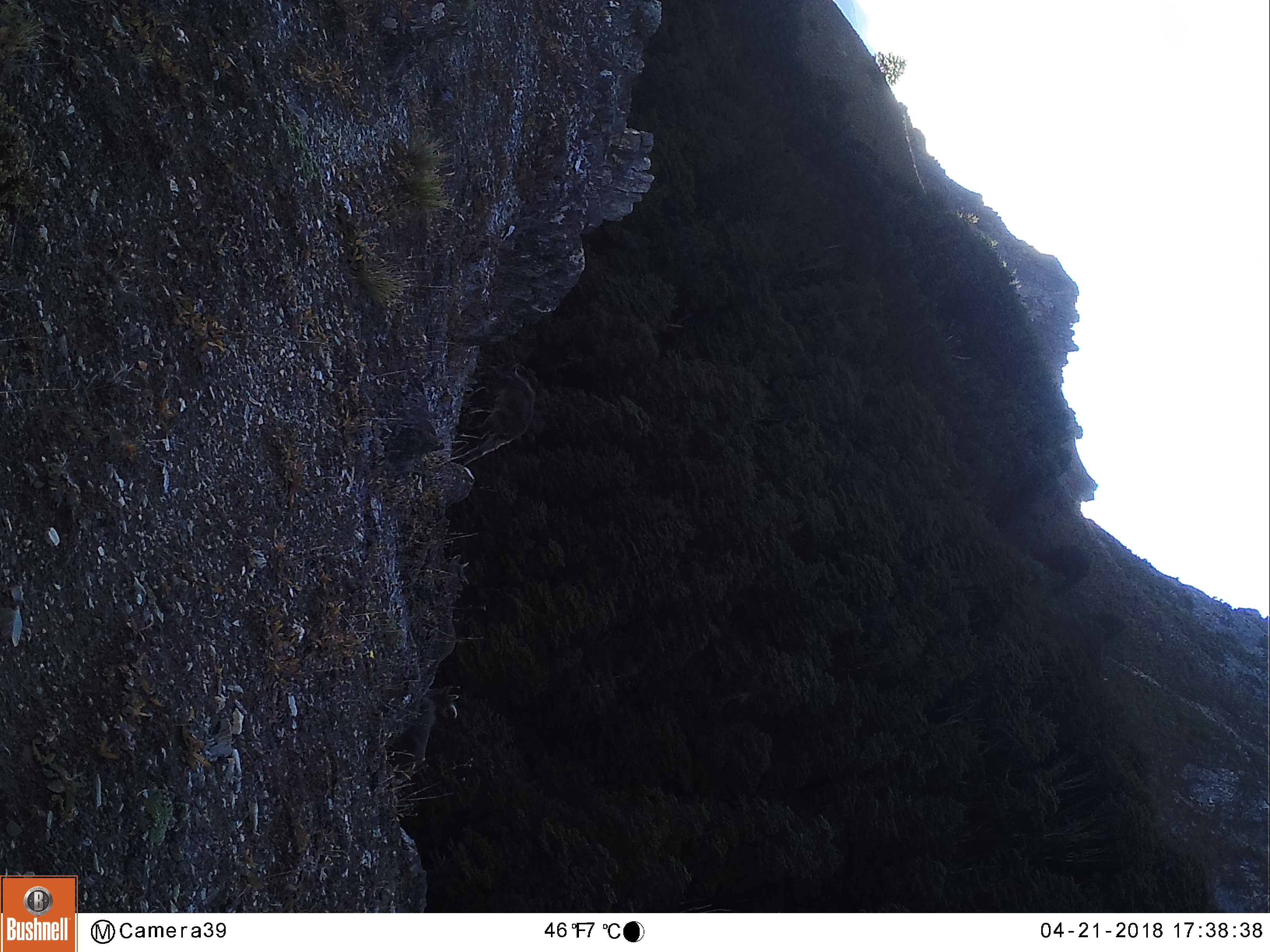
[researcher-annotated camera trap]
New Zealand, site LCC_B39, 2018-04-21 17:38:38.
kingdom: Animalia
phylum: Chordata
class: Mammalia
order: Artiodactyla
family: Bovidae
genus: Nilgiritragus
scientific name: Nilgiritragus hylocrius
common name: tahr